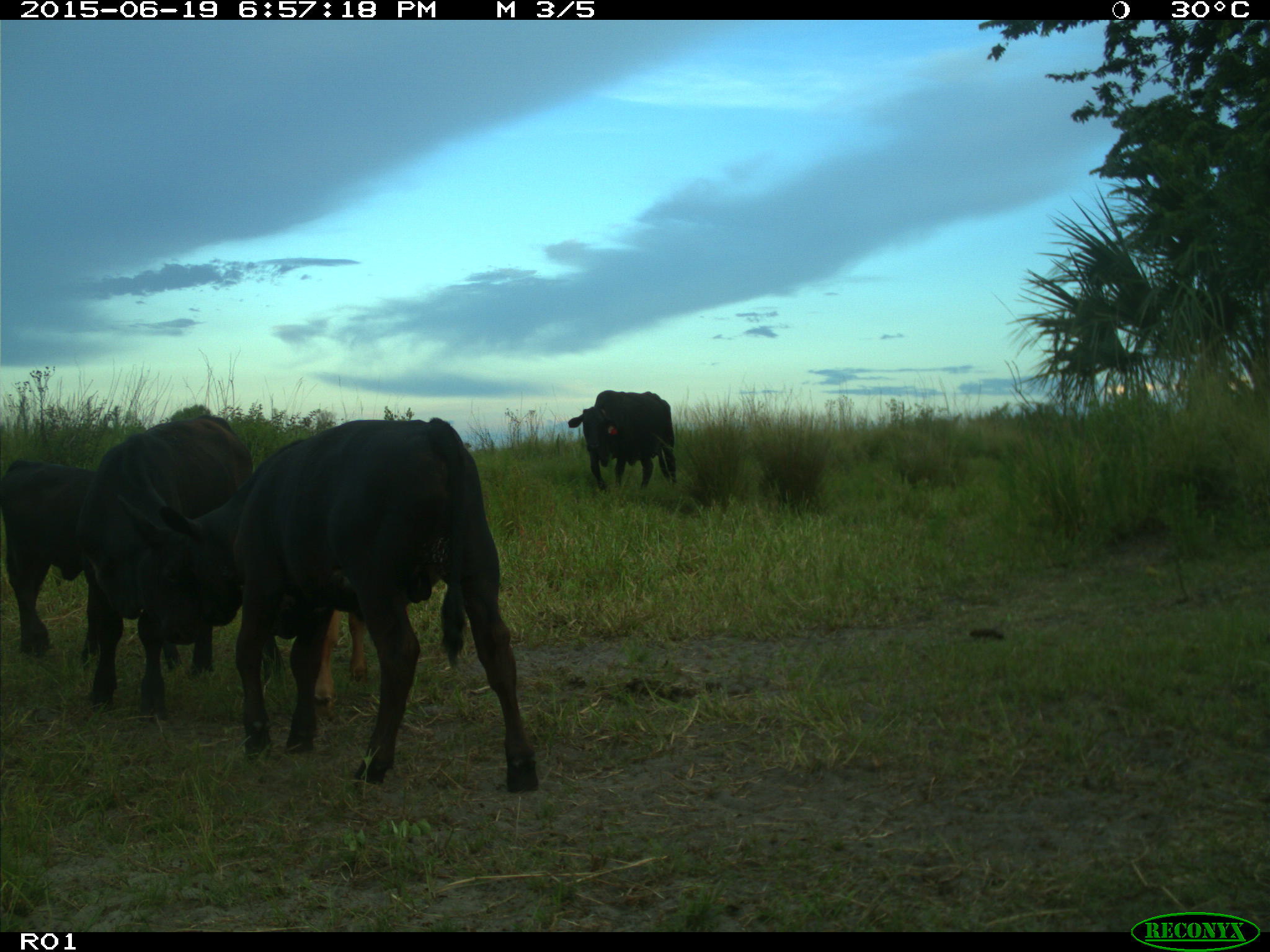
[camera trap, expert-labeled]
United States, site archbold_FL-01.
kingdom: Animalia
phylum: Chordata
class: Mammalia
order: Artiodactyla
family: Bovidae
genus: Bos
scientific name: Bos taurus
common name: domestic cow